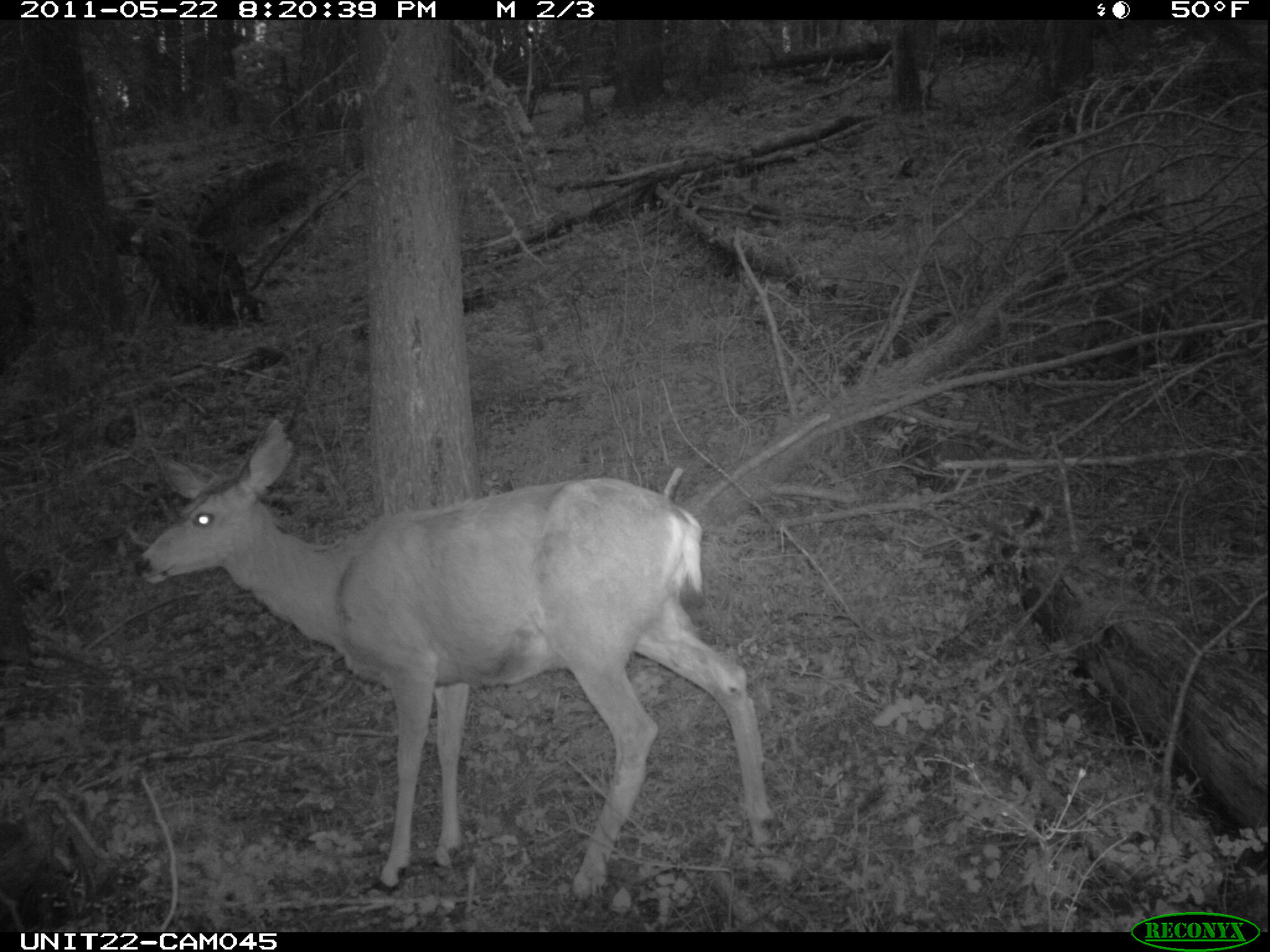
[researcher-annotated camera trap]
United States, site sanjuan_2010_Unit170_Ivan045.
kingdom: Animalia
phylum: Chordata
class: Mammalia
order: Artiodactyla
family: Cervidae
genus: Odocoileus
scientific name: Odocoileus hemionus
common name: mule deer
Odocoileus hemionus (mule deer).